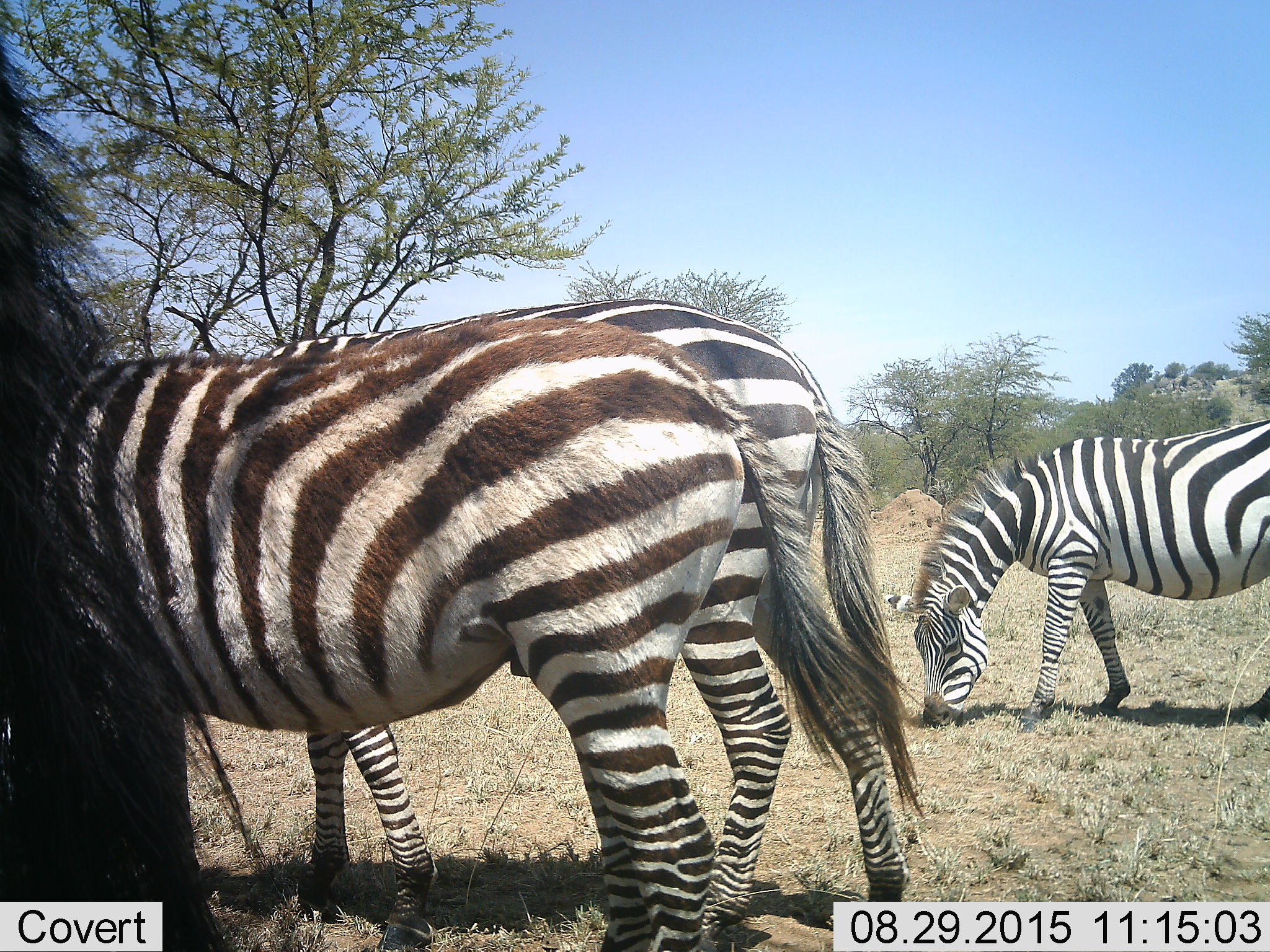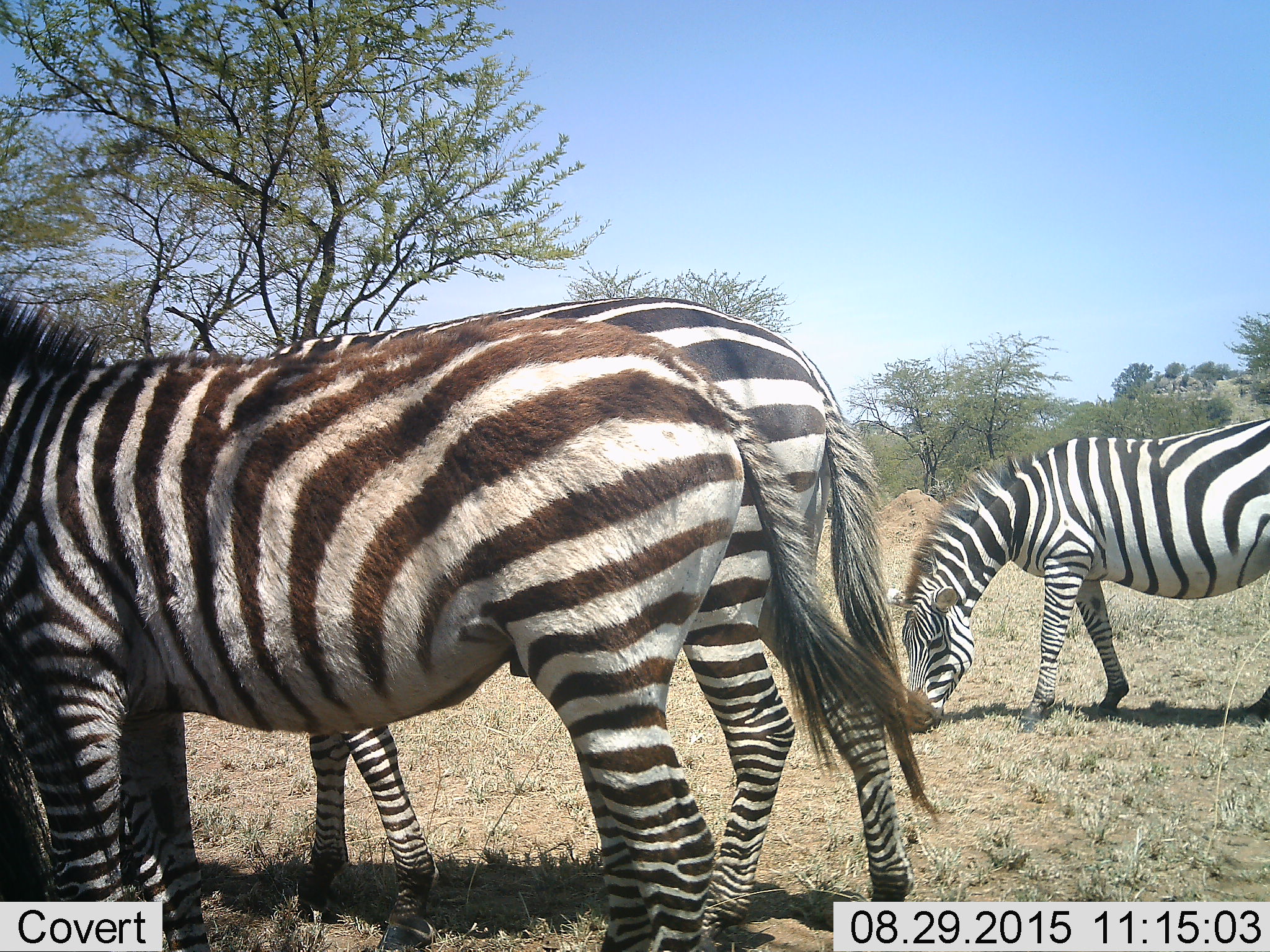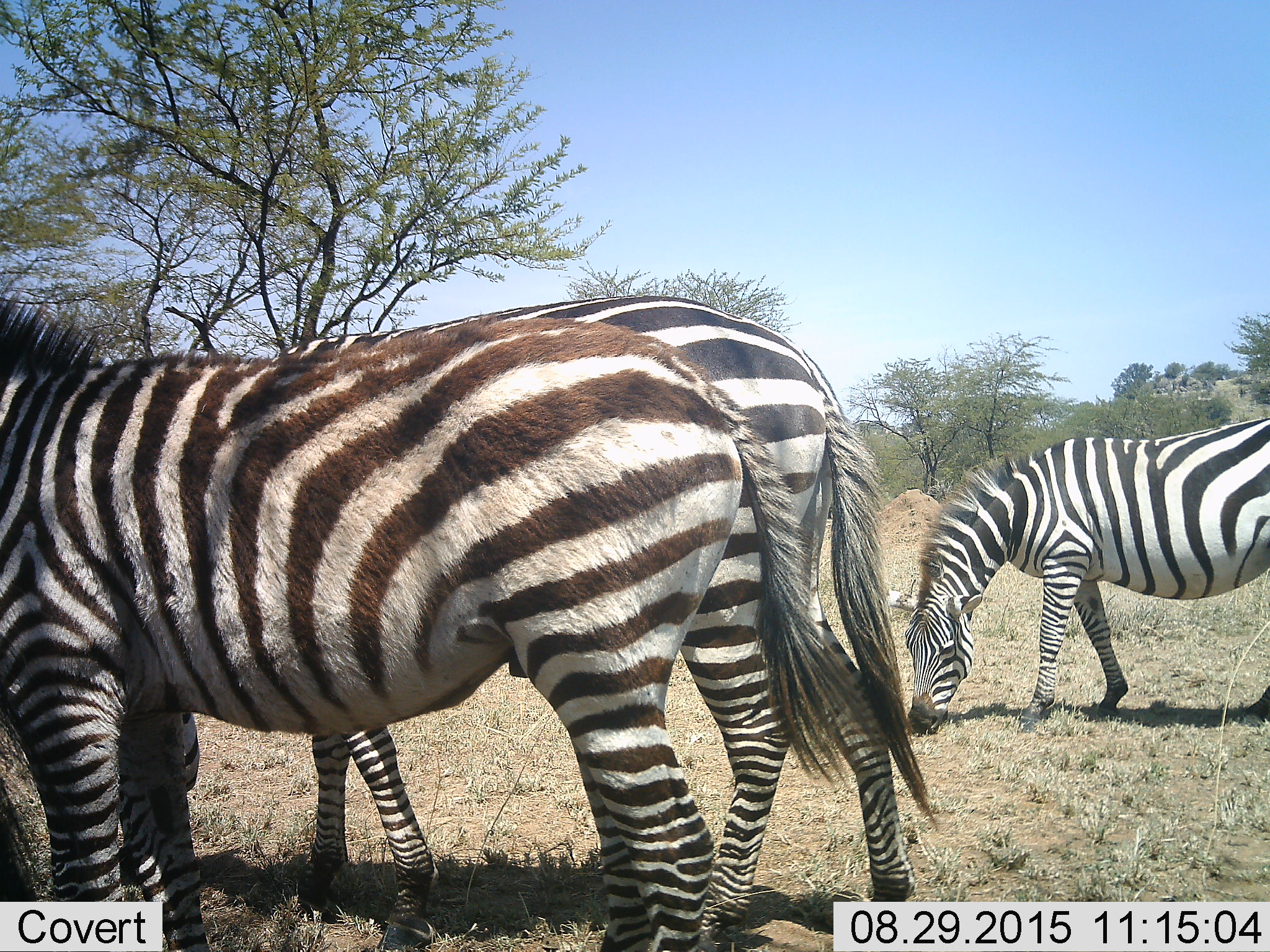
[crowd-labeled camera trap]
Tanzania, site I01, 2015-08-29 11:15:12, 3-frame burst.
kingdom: Animalia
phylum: Chordata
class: Mammalia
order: Perissodactyla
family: Equidae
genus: Equus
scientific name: Equus quagga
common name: plains zebra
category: zebra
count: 4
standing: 70%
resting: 0%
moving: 10%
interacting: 0%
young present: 0%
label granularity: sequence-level